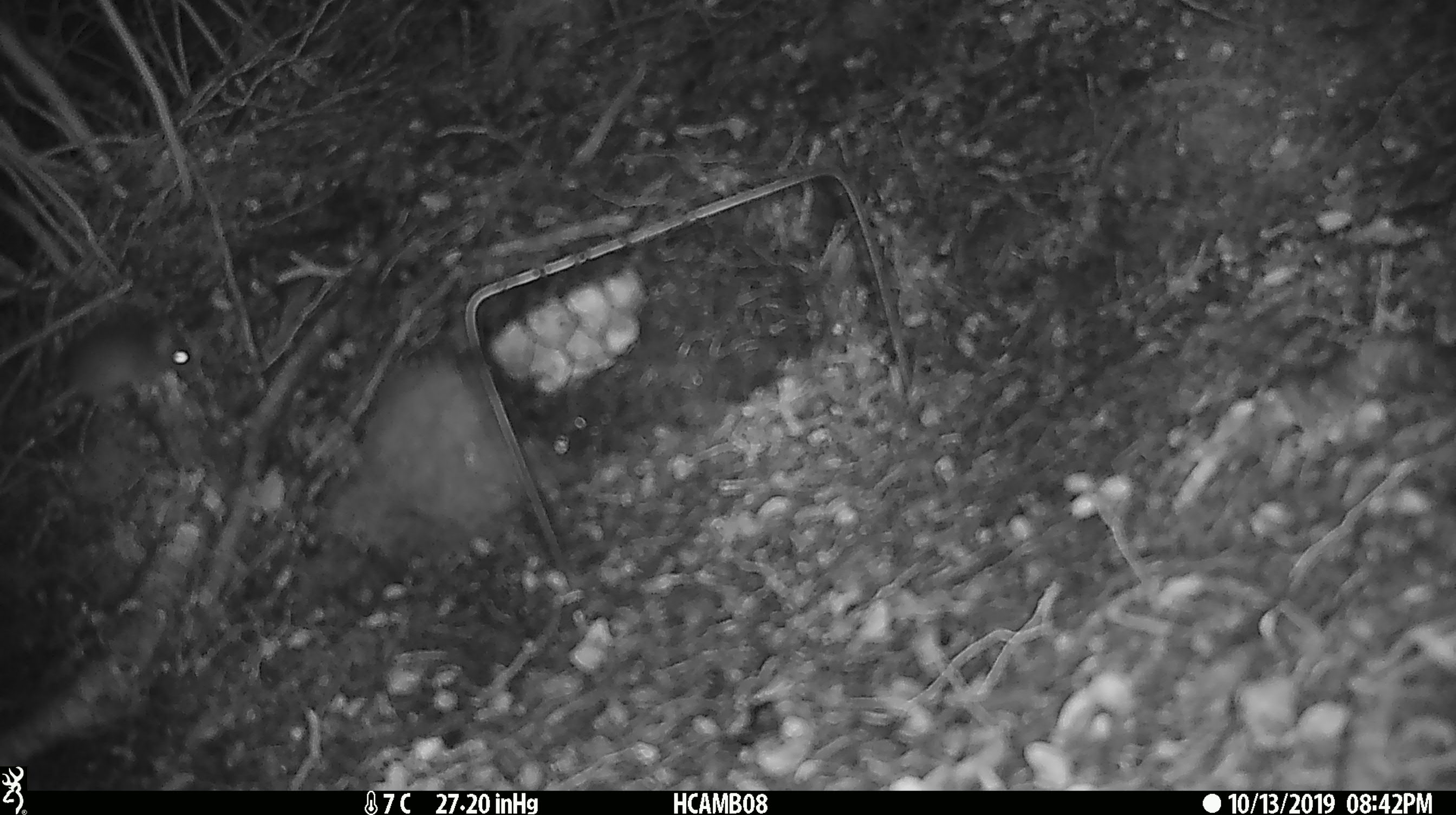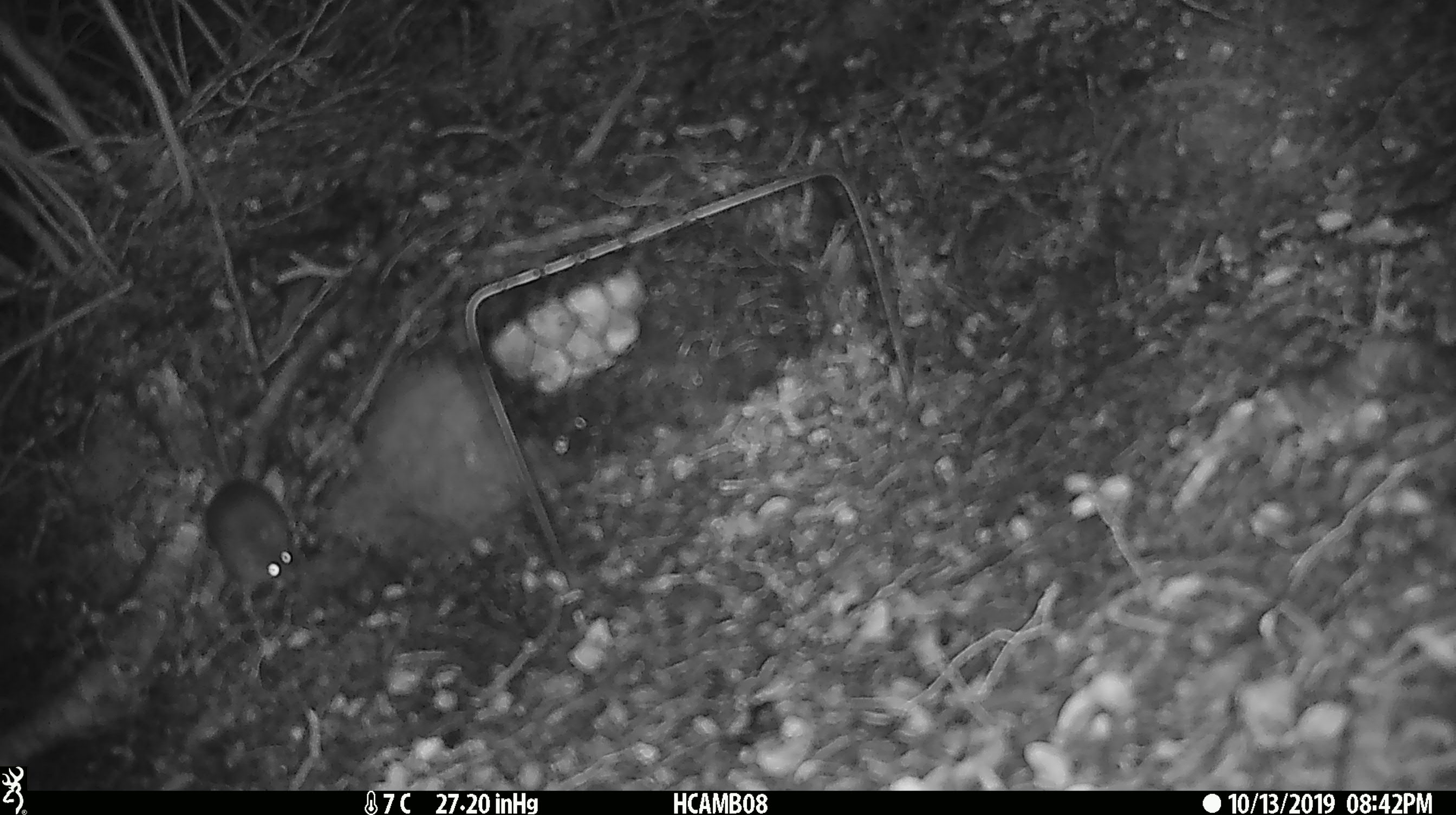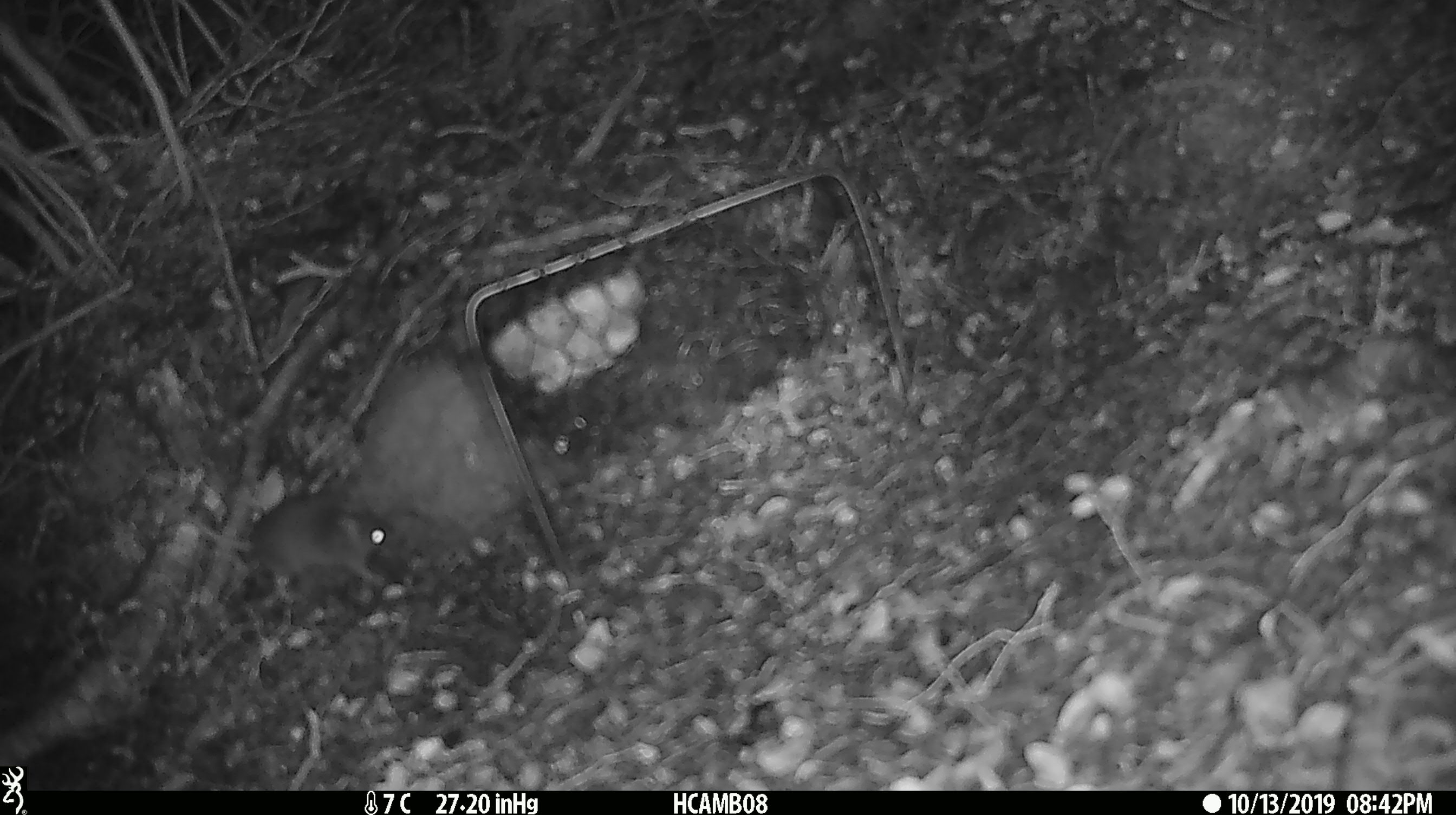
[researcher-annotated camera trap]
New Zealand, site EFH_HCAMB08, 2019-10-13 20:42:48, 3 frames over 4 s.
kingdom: Animalia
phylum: Chordata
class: Mammalia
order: Rodentia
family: Muridae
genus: Mus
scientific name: Mus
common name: mouse